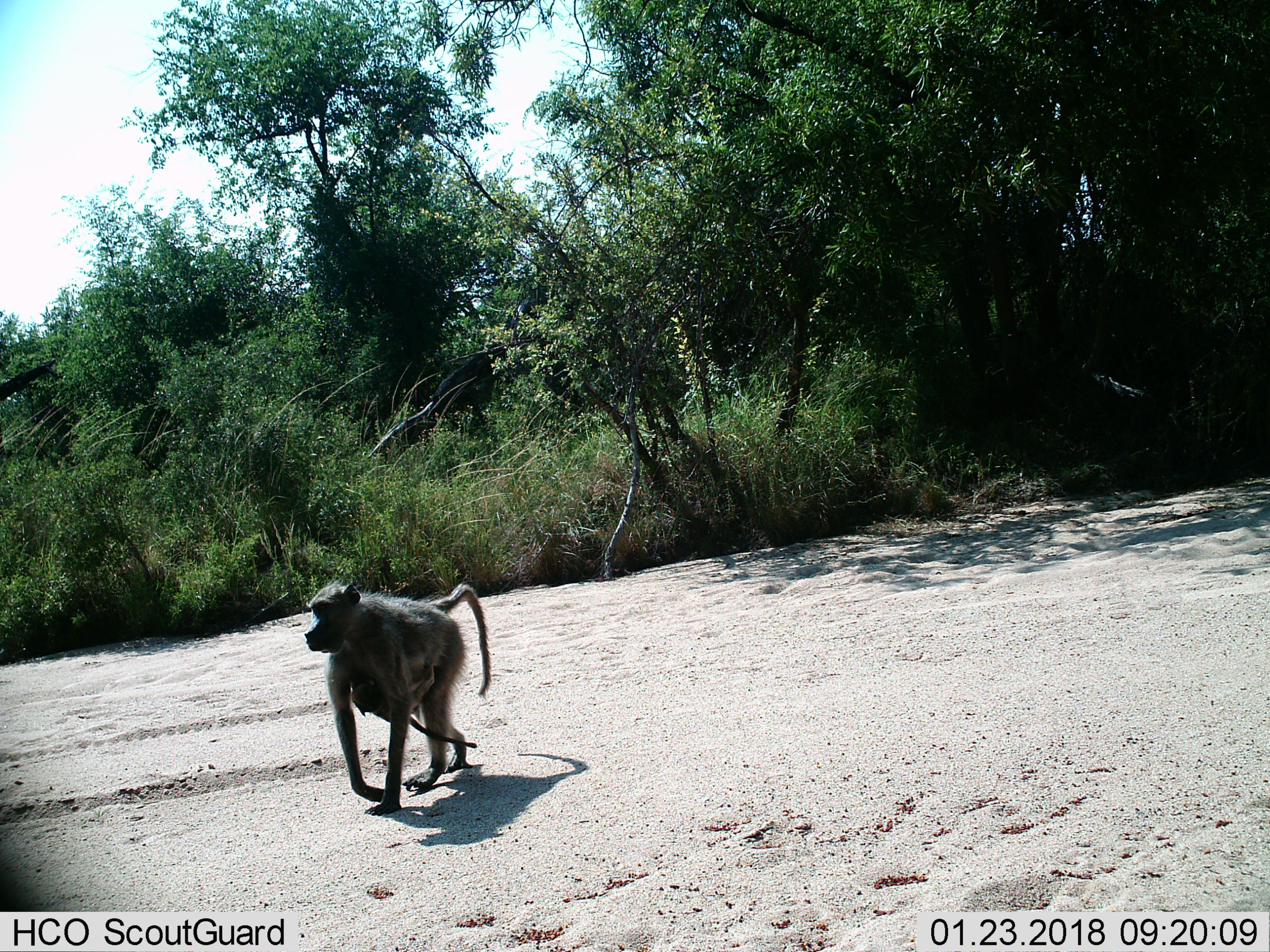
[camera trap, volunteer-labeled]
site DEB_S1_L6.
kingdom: Animalia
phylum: Chordata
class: Mammalia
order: Primates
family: Cercopithecidae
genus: Papio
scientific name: Papio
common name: baboon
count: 2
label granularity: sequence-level